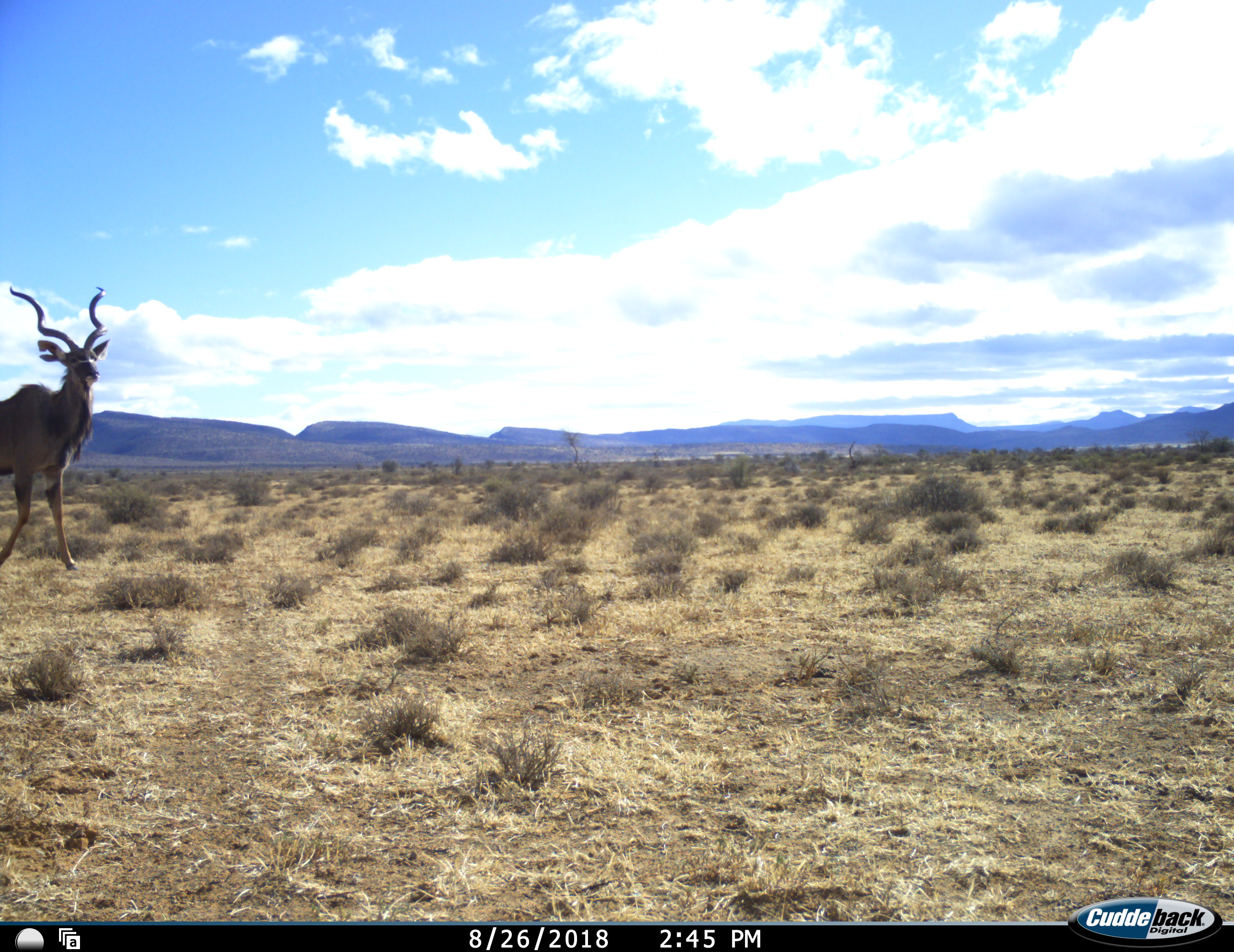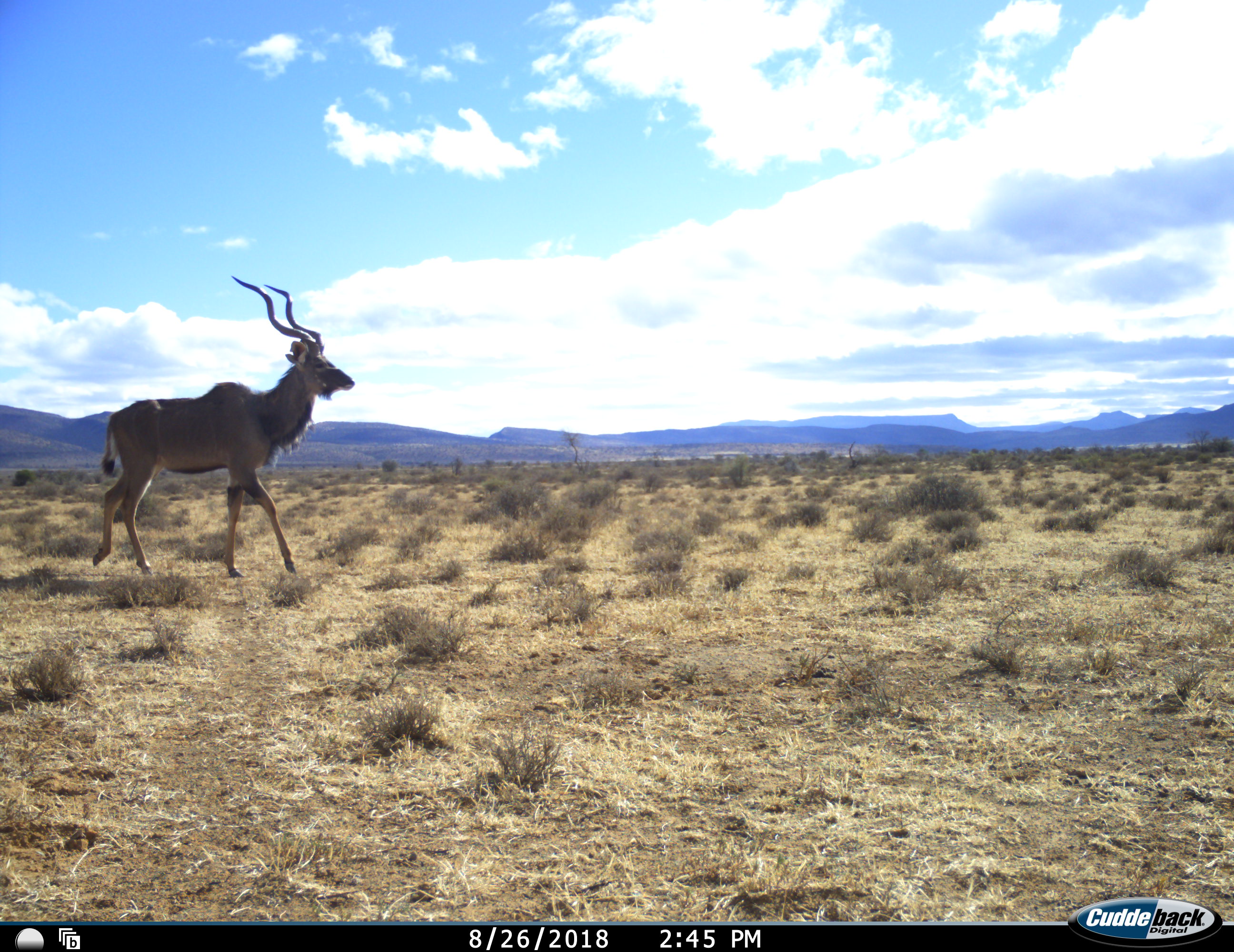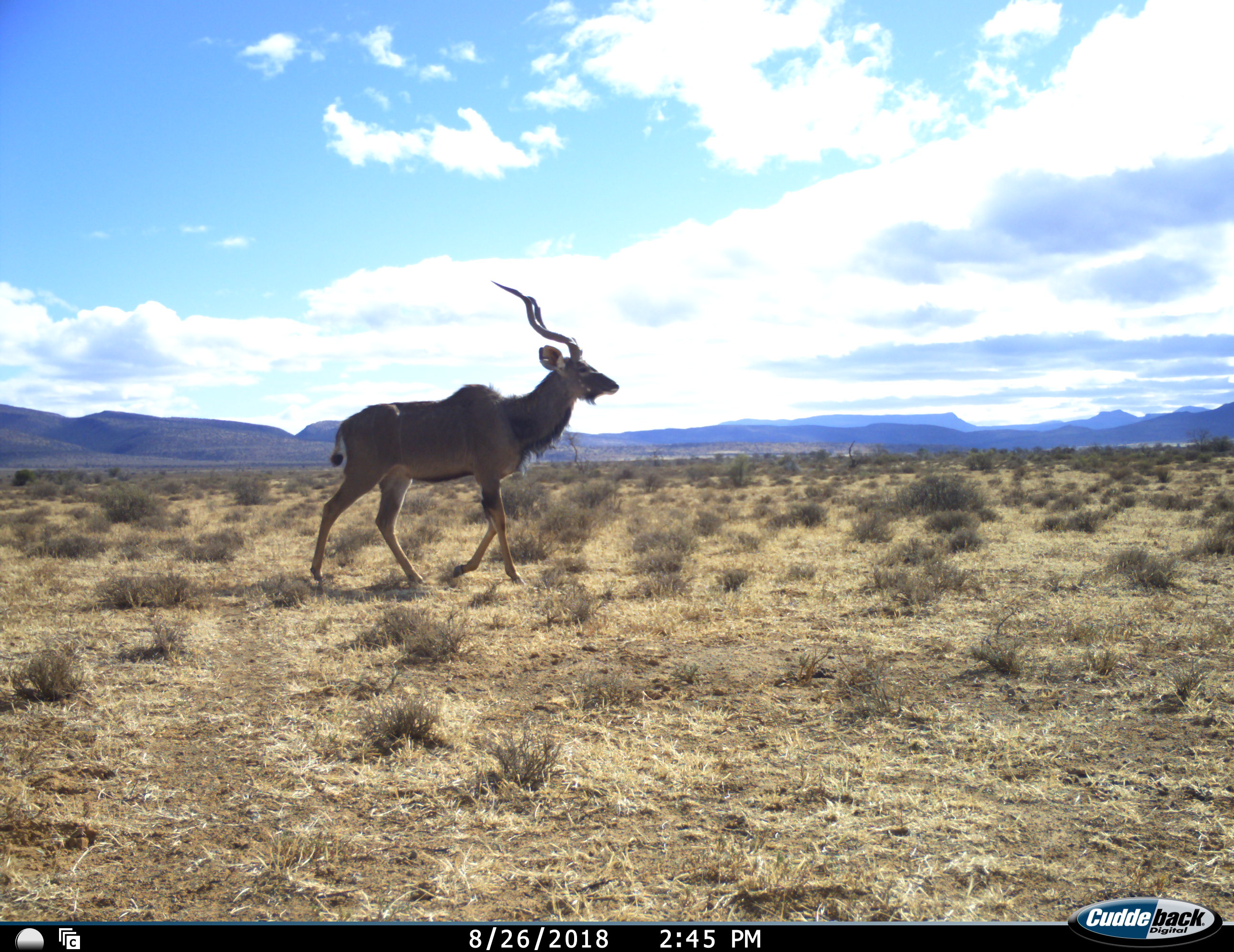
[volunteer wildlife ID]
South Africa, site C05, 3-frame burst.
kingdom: Animalia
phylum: Chordata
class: Mammalia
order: Artiodactyla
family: Bovidae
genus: Tragelaphus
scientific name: Tragelaphus strepsiceros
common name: greater kudu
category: kudu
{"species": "kudu (greater kudu) (Tragelaphus strepsiceros)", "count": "1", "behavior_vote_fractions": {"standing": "11%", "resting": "0%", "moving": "100%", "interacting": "0%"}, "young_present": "0%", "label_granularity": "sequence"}